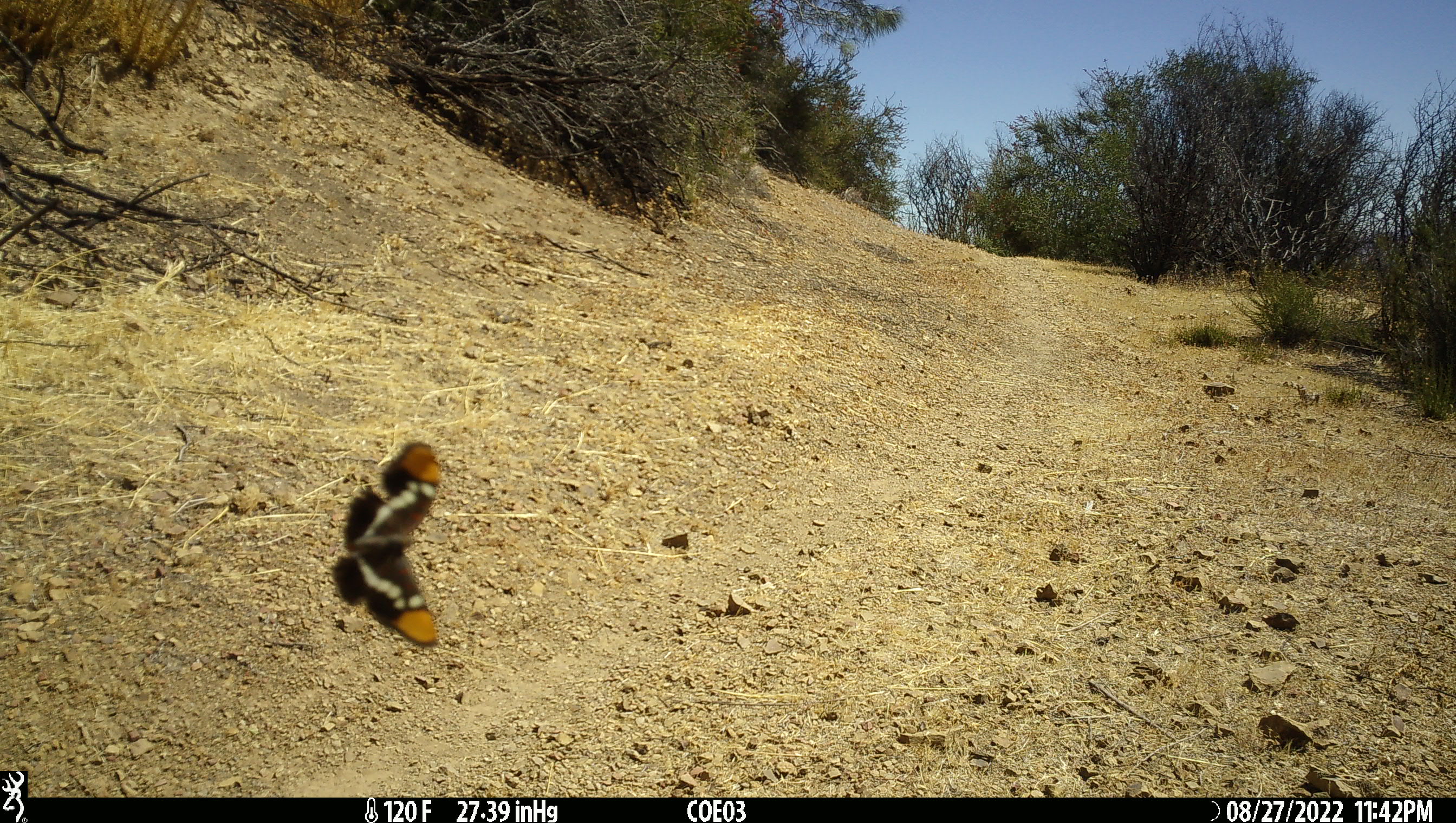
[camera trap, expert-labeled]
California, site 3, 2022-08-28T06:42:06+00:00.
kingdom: Animalia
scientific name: Animalia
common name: invertebrate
Invertebrate (Animalia).